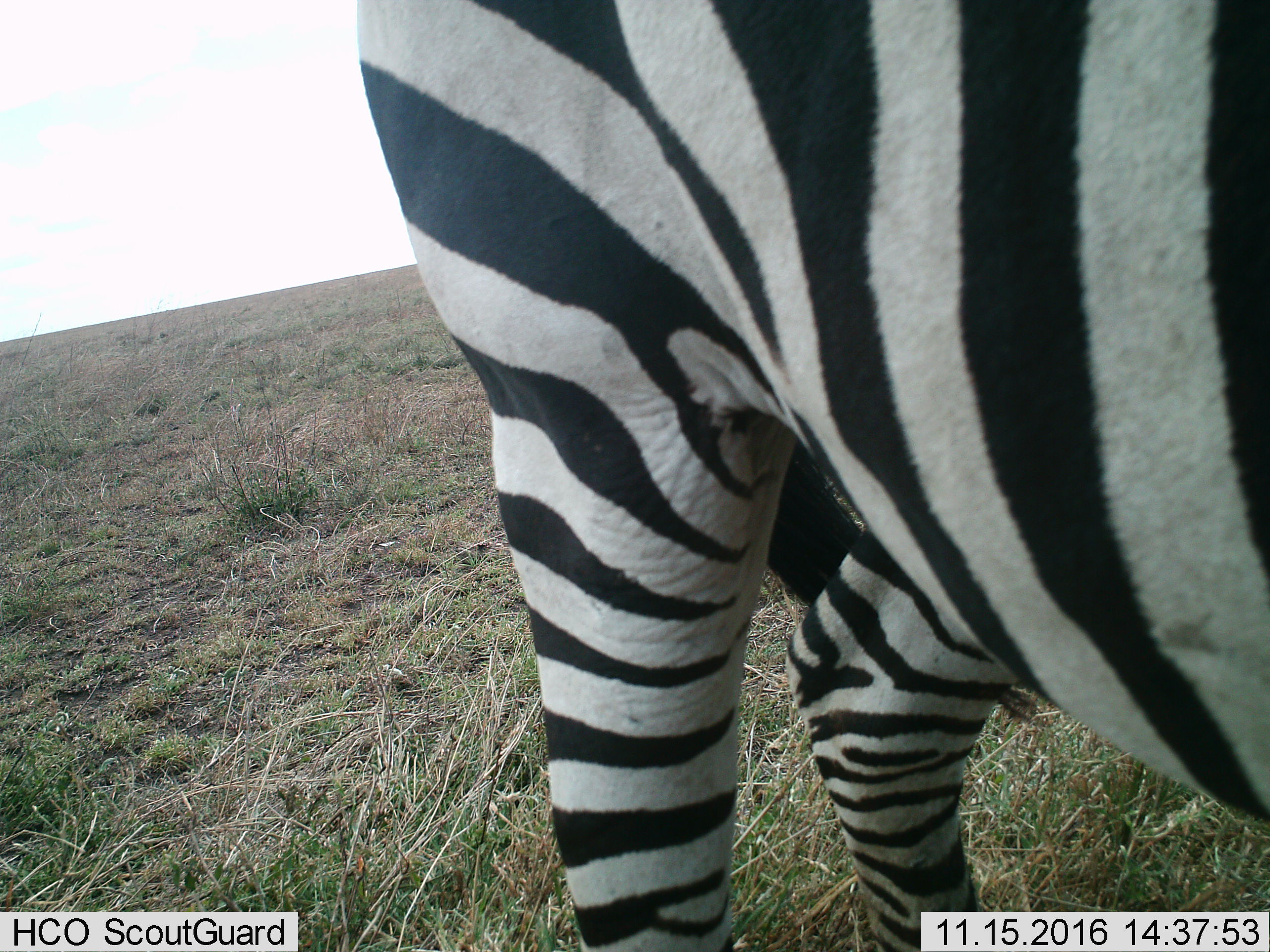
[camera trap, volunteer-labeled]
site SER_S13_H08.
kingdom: Animalia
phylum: Chordata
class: Mammalia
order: Perissodactyla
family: Equidae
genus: Equus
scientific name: Equus quagga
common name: plains zebra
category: zebraplains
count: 1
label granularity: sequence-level